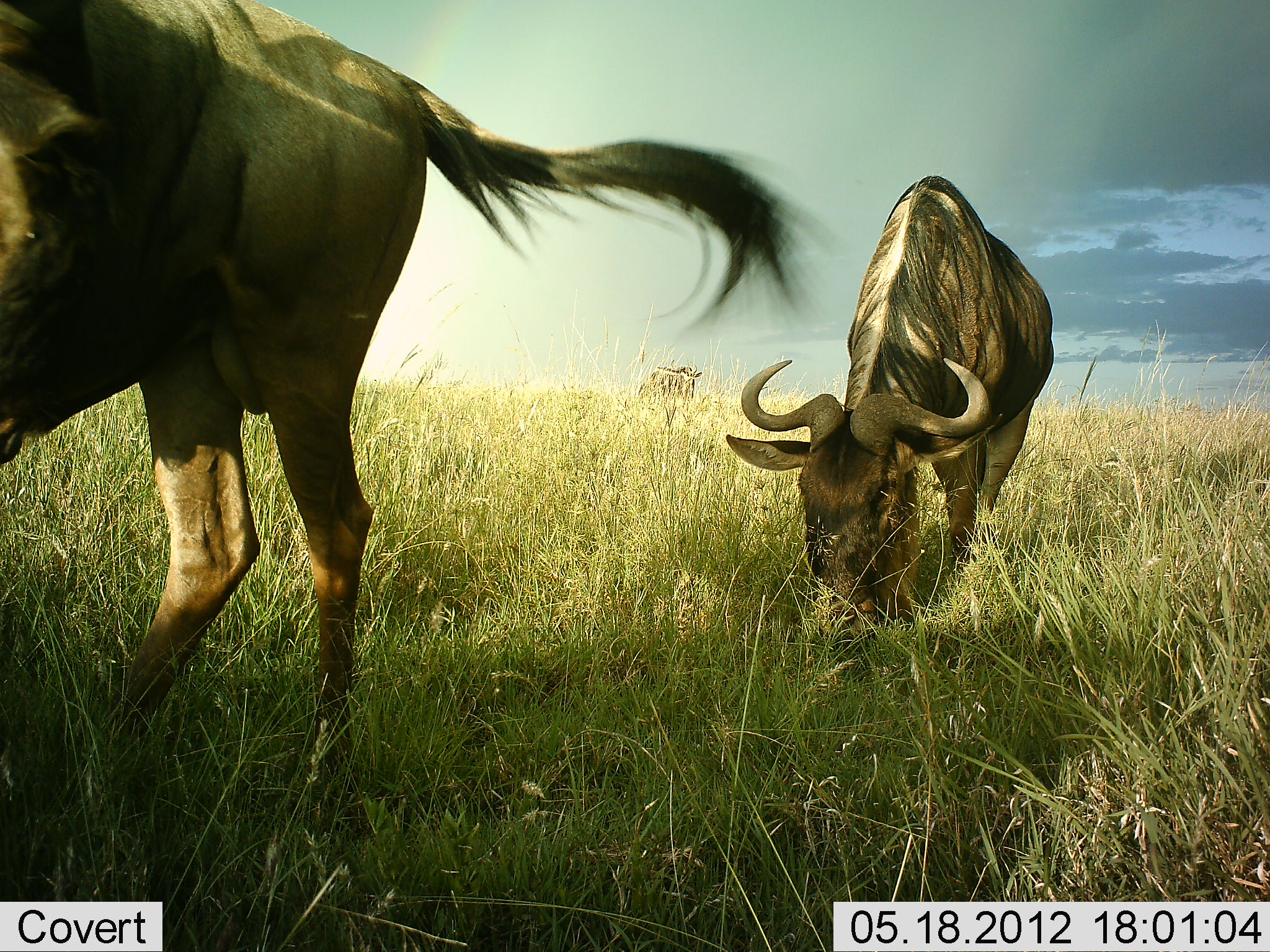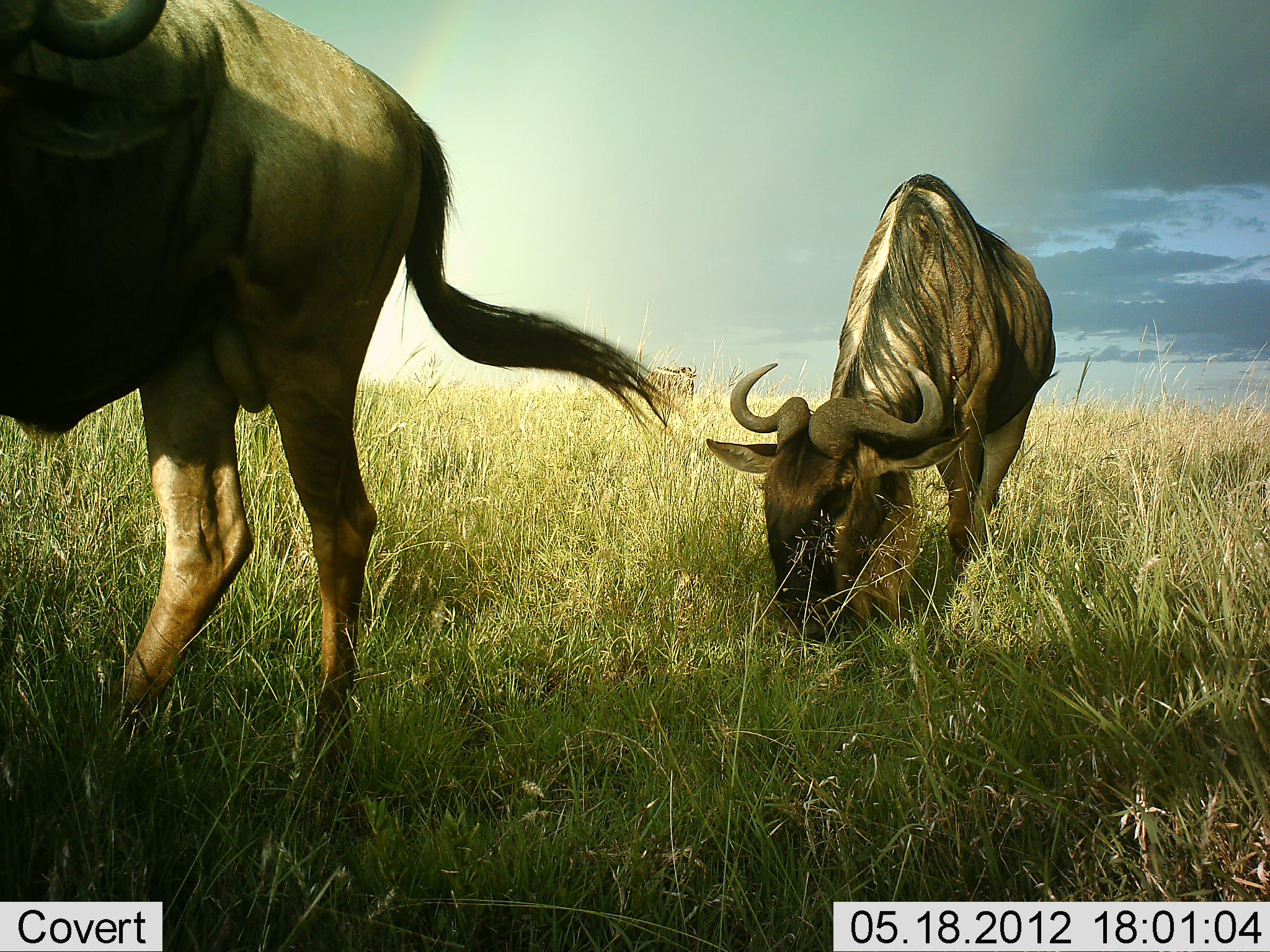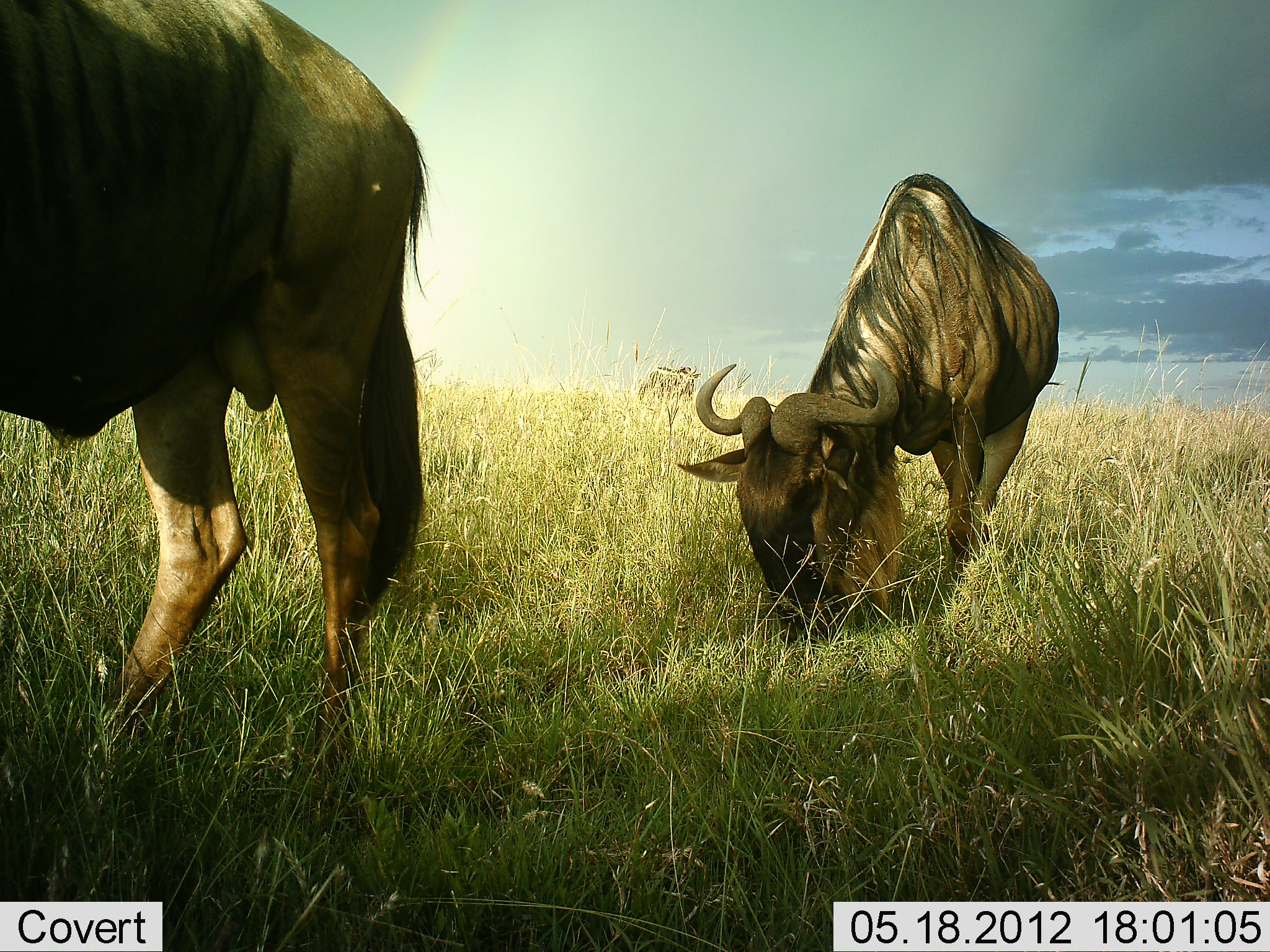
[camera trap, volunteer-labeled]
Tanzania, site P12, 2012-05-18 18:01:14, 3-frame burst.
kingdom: Animalia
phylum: Chordata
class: Mammalia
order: Artiodactyla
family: Bovidae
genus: Connochaetes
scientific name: Connochaetes taurinus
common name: blue wildebeest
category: wildebeest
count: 3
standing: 60%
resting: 0%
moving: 30%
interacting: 0%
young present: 0%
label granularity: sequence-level